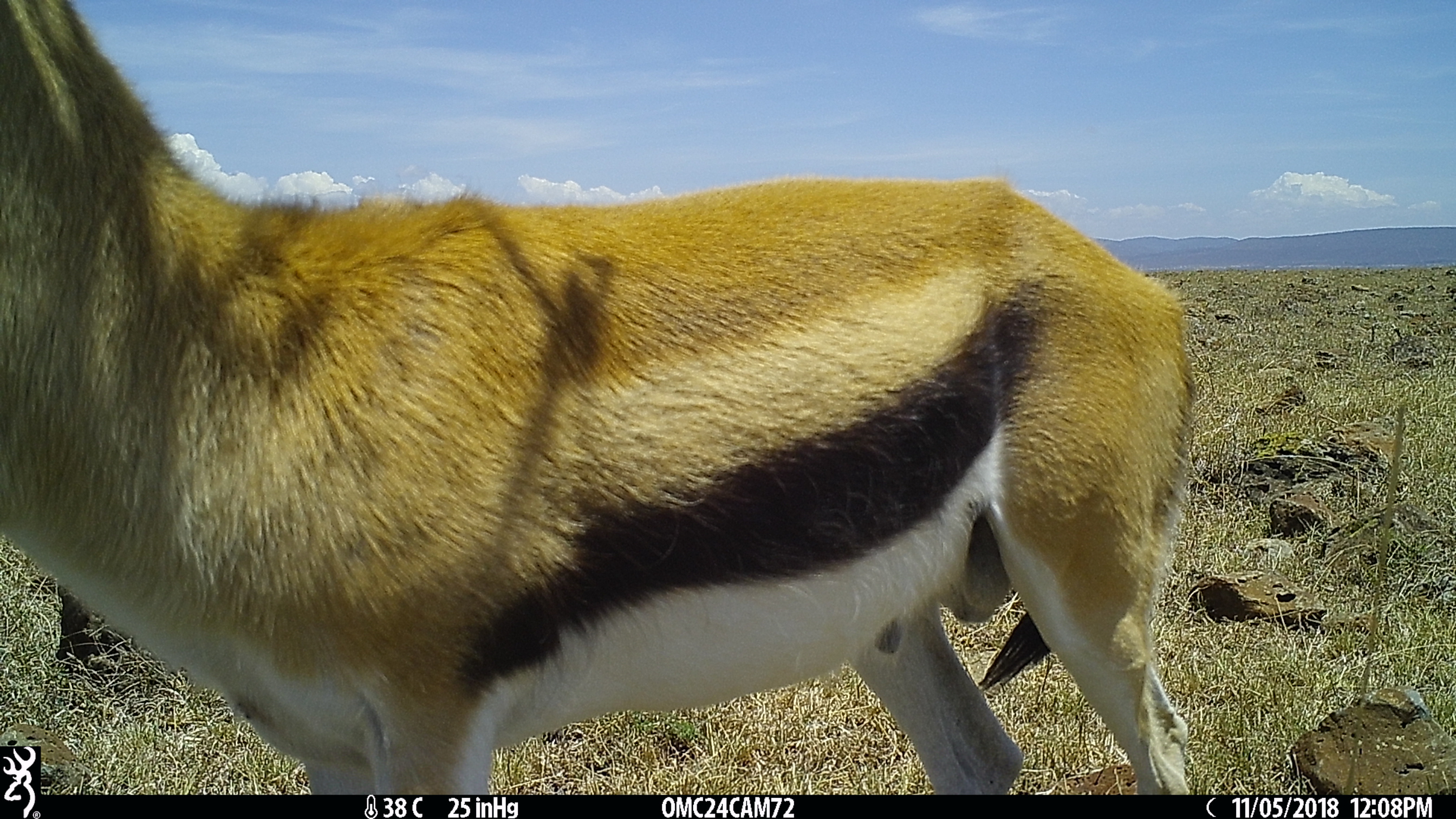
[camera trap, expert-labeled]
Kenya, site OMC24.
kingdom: Animalia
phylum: Chordata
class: Mammalia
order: Artiodactyla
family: Bovidae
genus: Eudorcas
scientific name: Eudorcas thomsonii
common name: thomon's gazelle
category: gazelle thomsons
Gazelle thomsons (thomon's gazelle) (Eudorcas thomsonii).